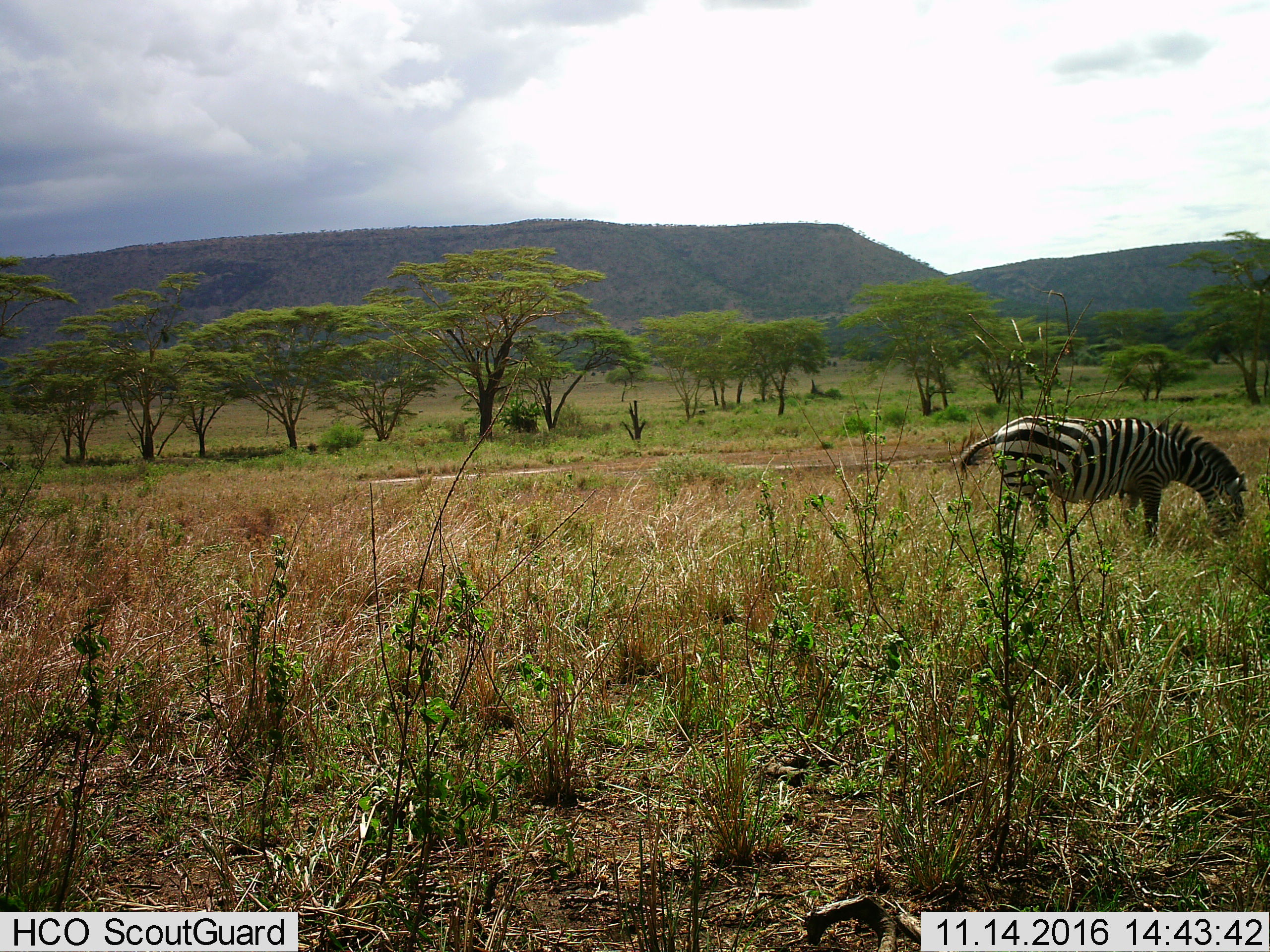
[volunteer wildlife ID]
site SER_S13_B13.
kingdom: Animalia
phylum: Chordata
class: Mammalia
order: Perissodactyla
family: Equidae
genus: Equus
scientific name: Equus quagga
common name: plains zebra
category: zebraplains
Zebraplains (plains zebra) (Equus quagga), count 1. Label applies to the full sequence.